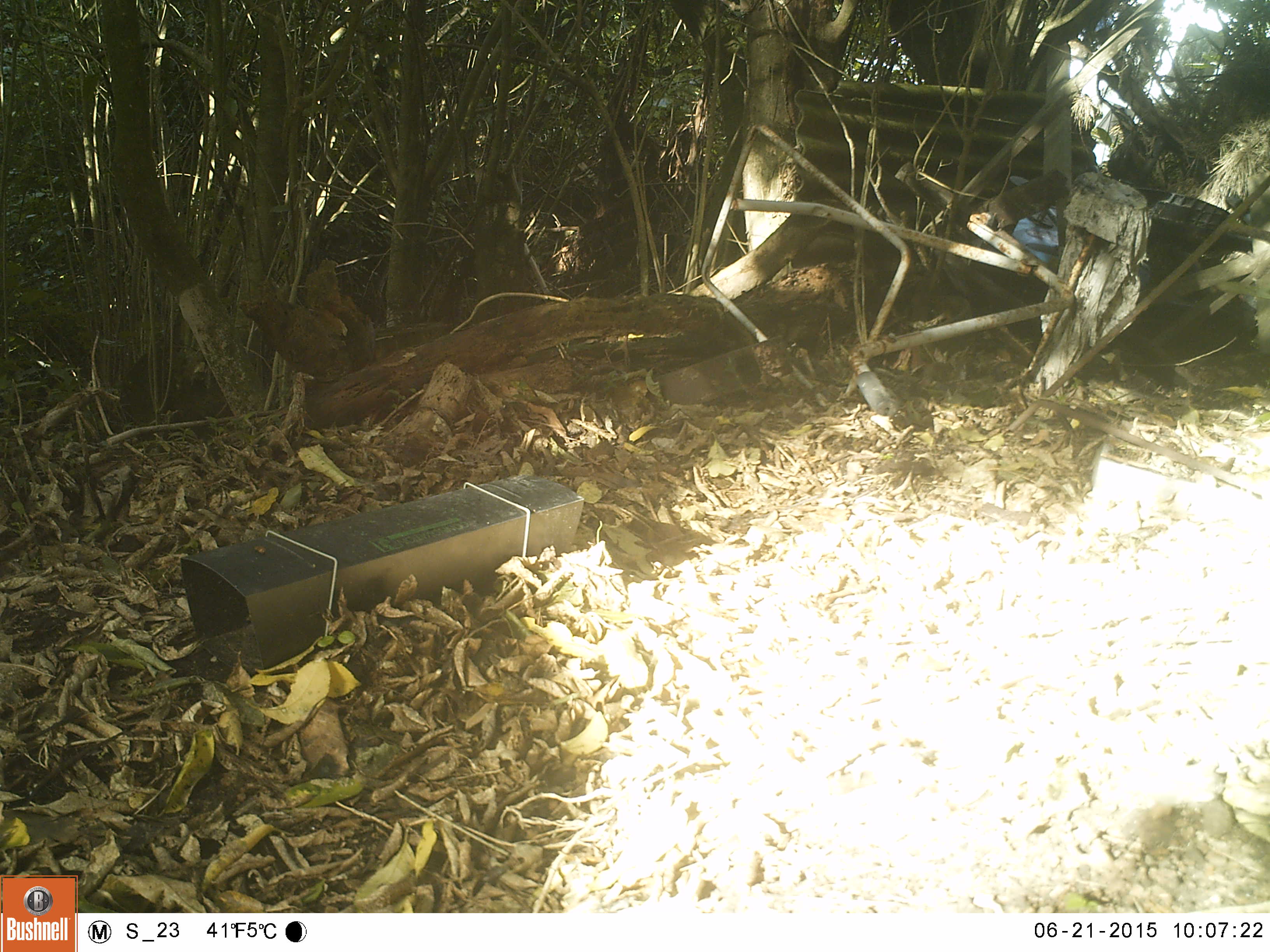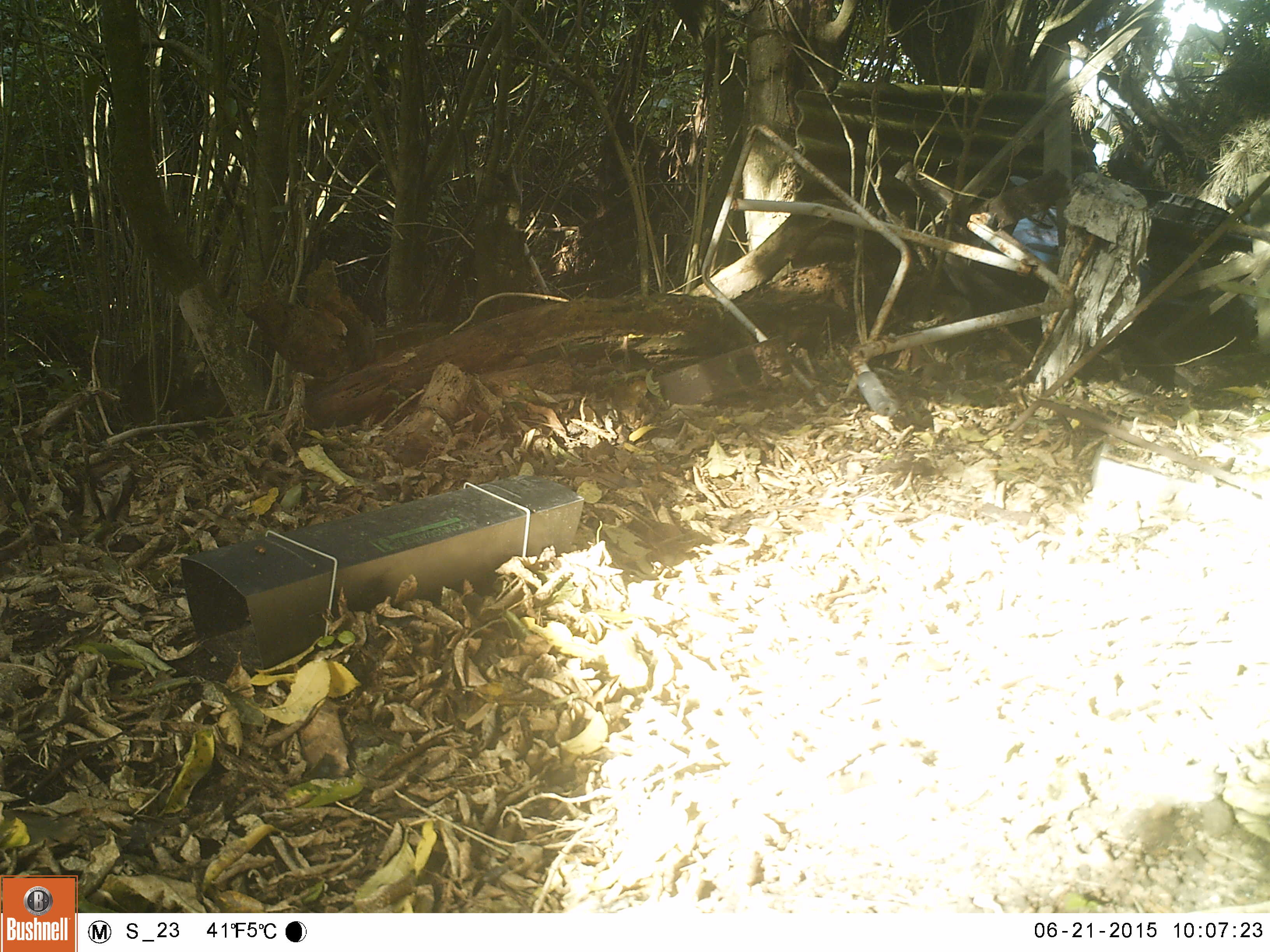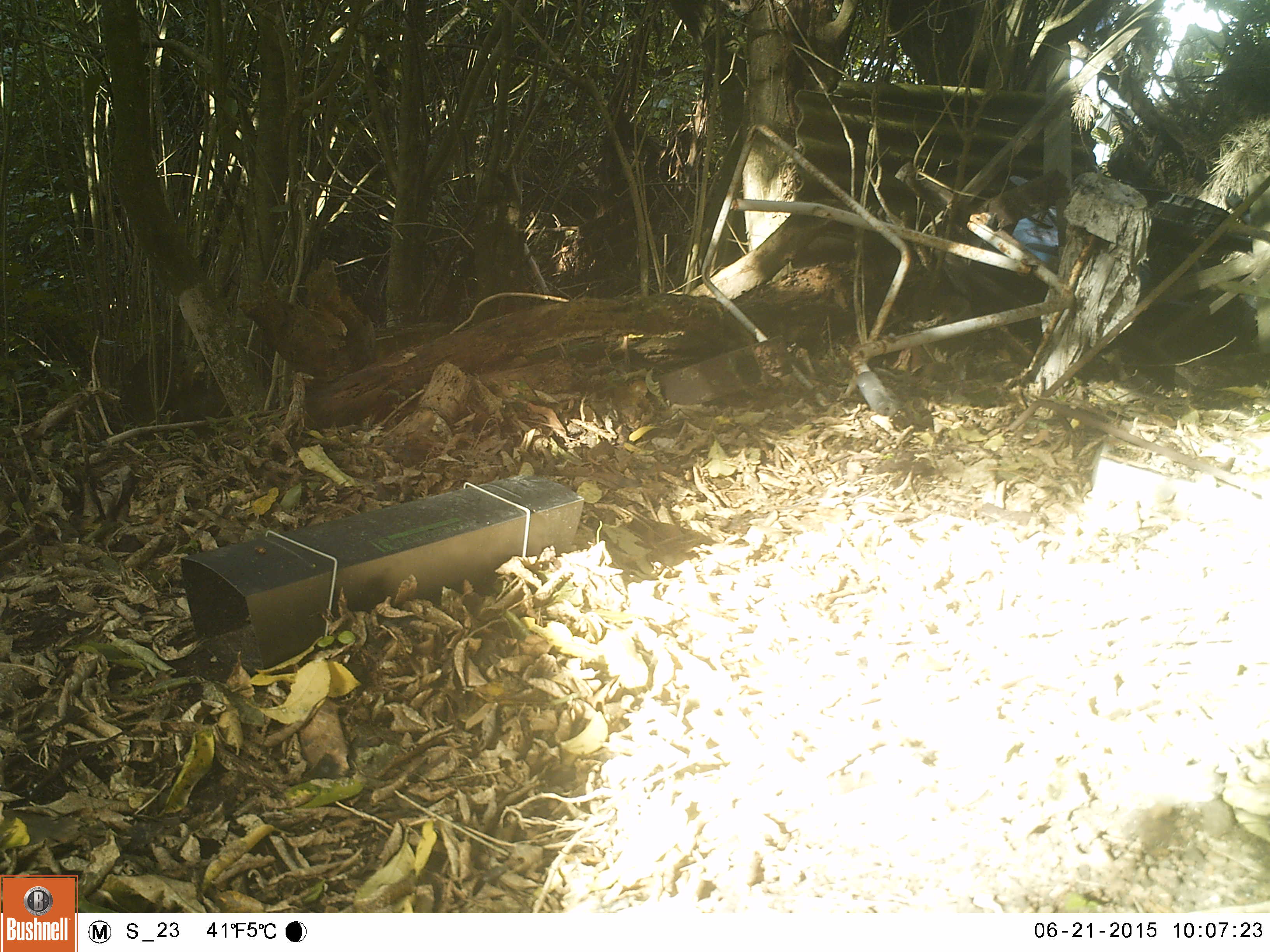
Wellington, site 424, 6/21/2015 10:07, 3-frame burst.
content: no animal present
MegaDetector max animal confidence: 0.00